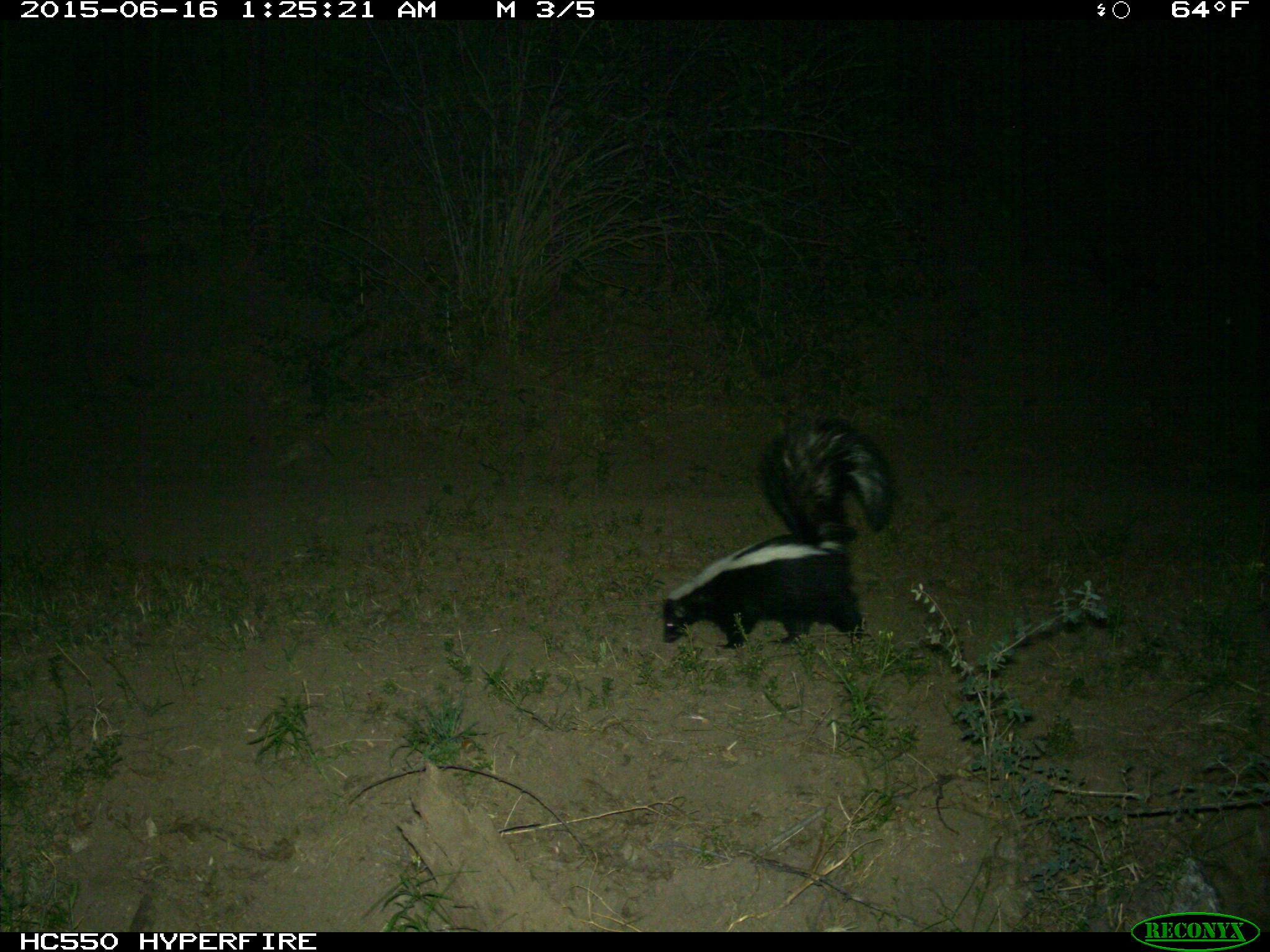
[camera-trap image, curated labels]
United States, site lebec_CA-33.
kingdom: Animalia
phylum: Chordata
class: Mammalia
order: Carnivora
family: Mephitidae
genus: Mephitis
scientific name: Mephitis mephitis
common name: striped skunk